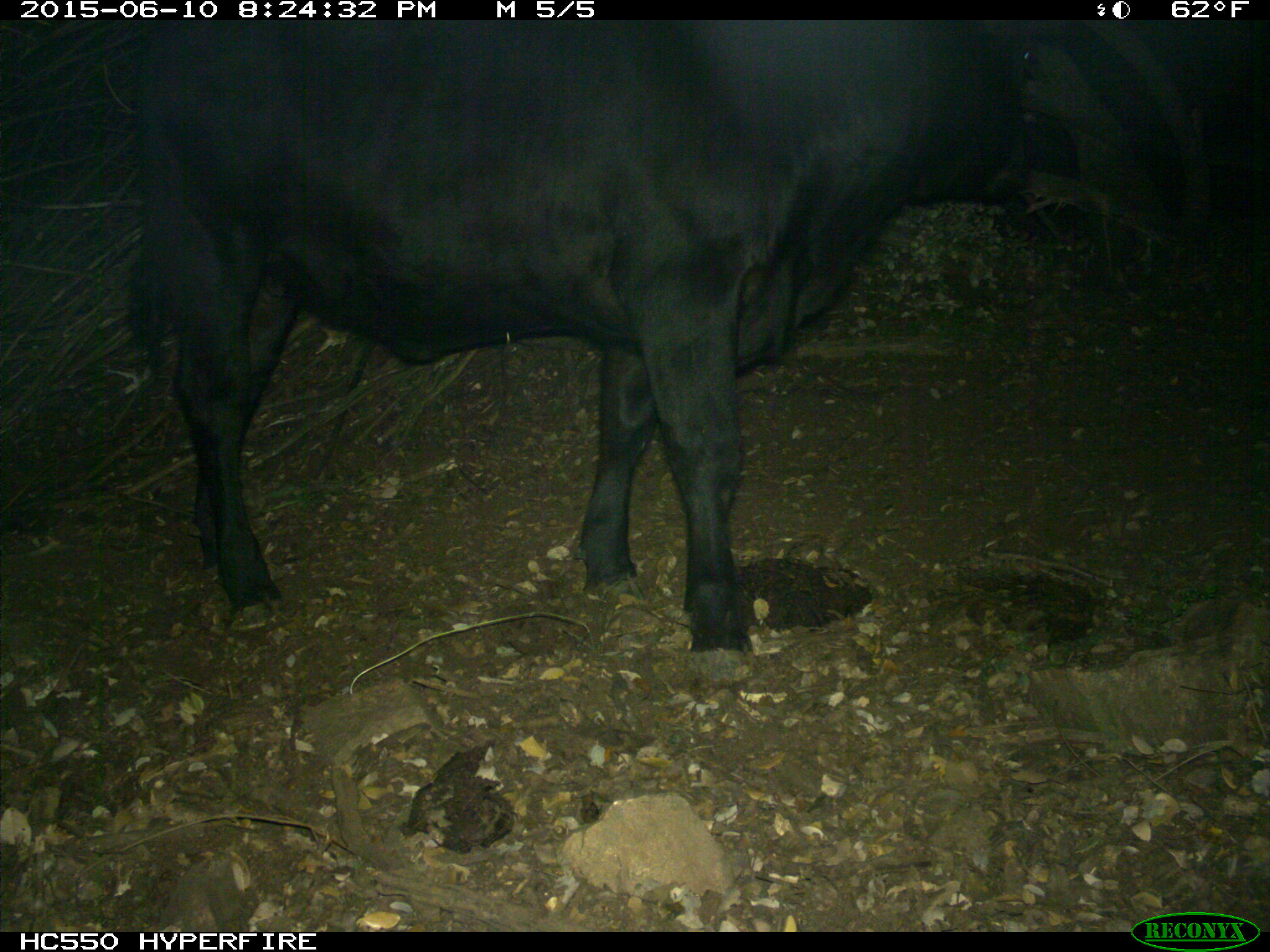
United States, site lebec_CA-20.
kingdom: Animalia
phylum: Chordata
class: Mammalia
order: Artiodactyla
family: Bovidae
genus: Bos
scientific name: Bos taurus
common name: domestic cow